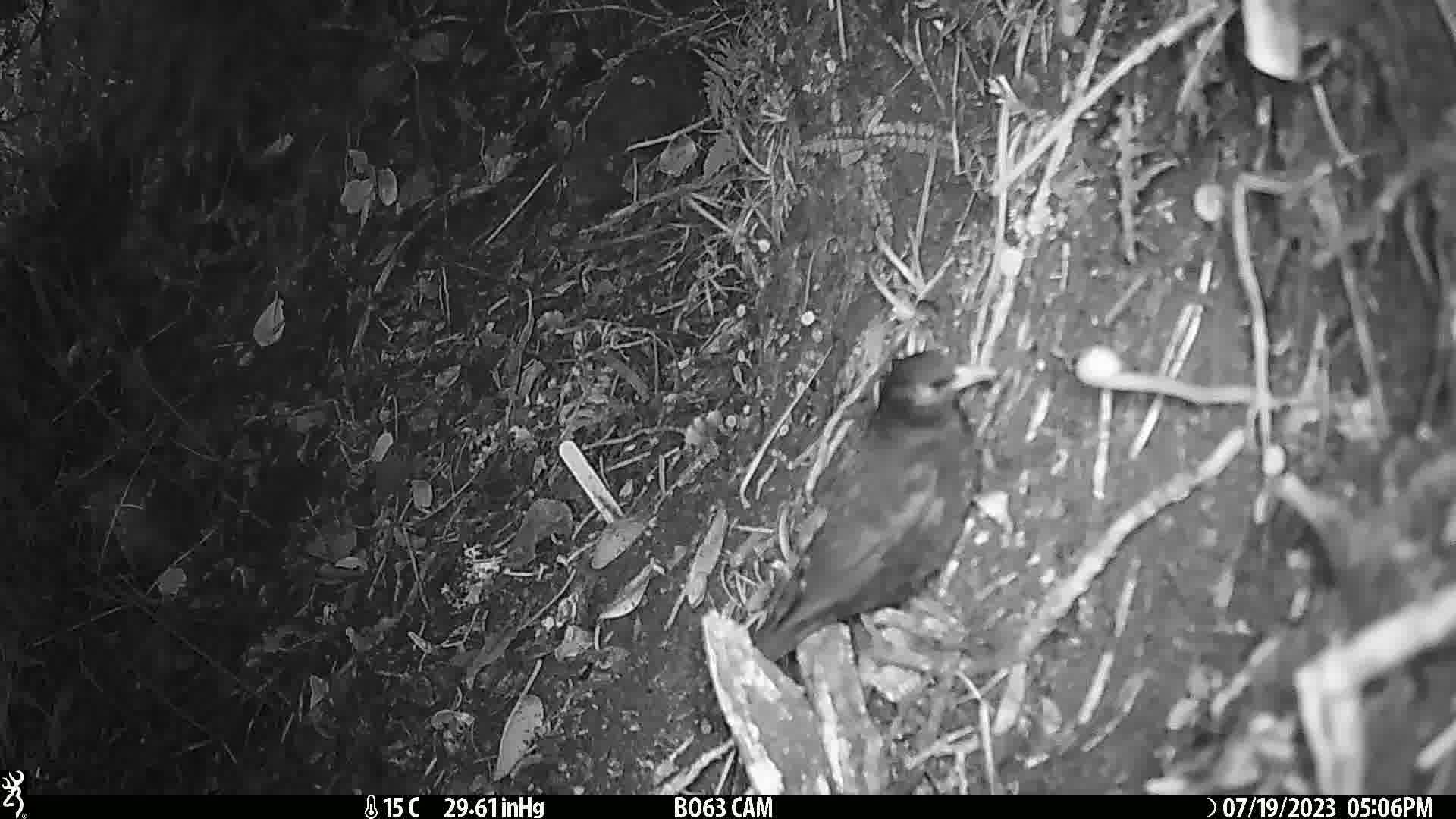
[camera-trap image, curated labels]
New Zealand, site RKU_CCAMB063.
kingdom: Animalia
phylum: Chordata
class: Aves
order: Passeriformes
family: Turdidae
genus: Turdus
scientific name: Turdus merula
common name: eurasian blackbird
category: blackbird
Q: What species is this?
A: Blackbird (eurasian blackbird) (Turdus merula).